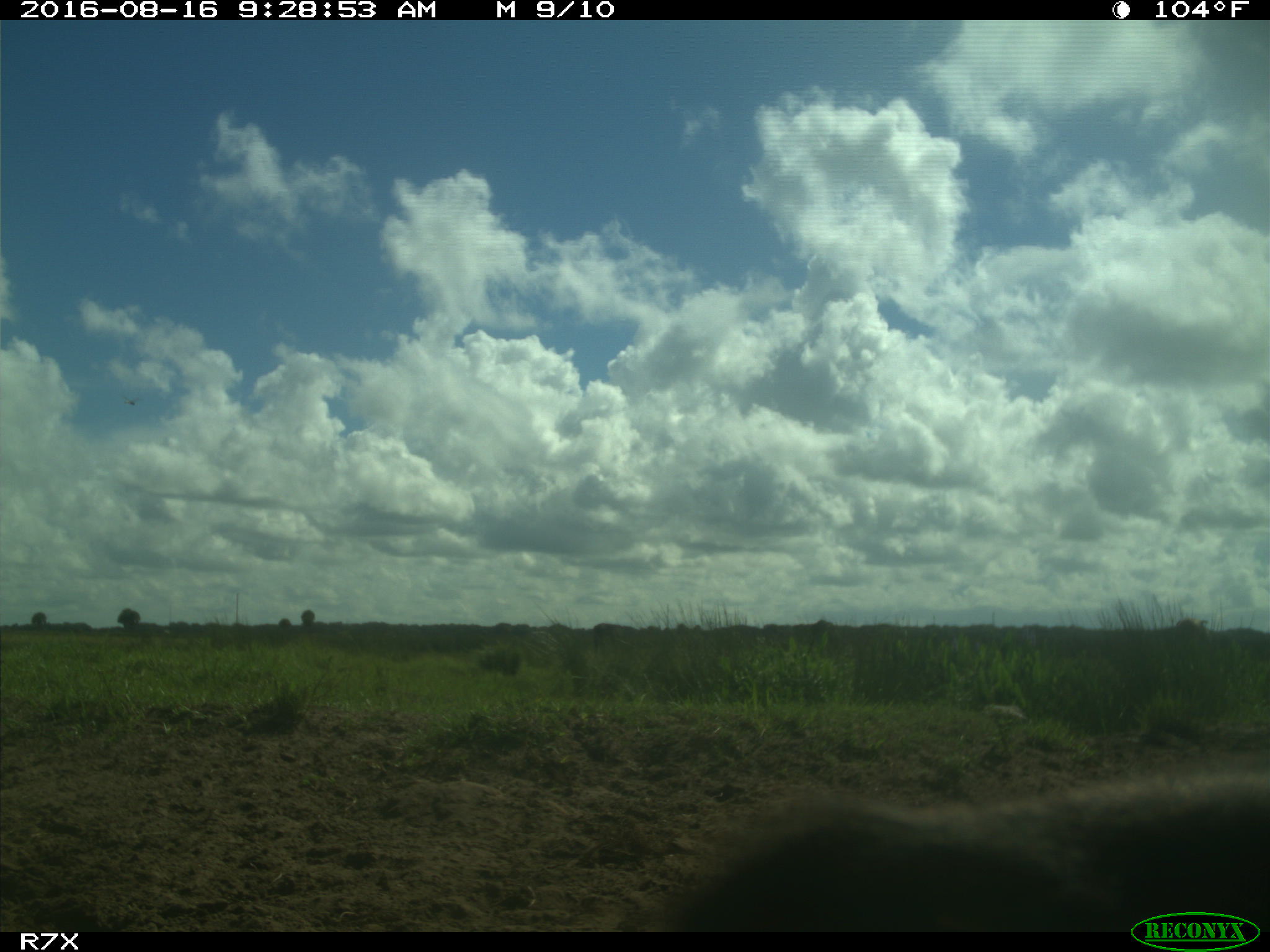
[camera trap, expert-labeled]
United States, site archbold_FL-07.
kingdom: Animalia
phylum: Chordata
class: Mammalia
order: Artiodactyla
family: Bovidae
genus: Bos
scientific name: Bos taurus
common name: domestic cow